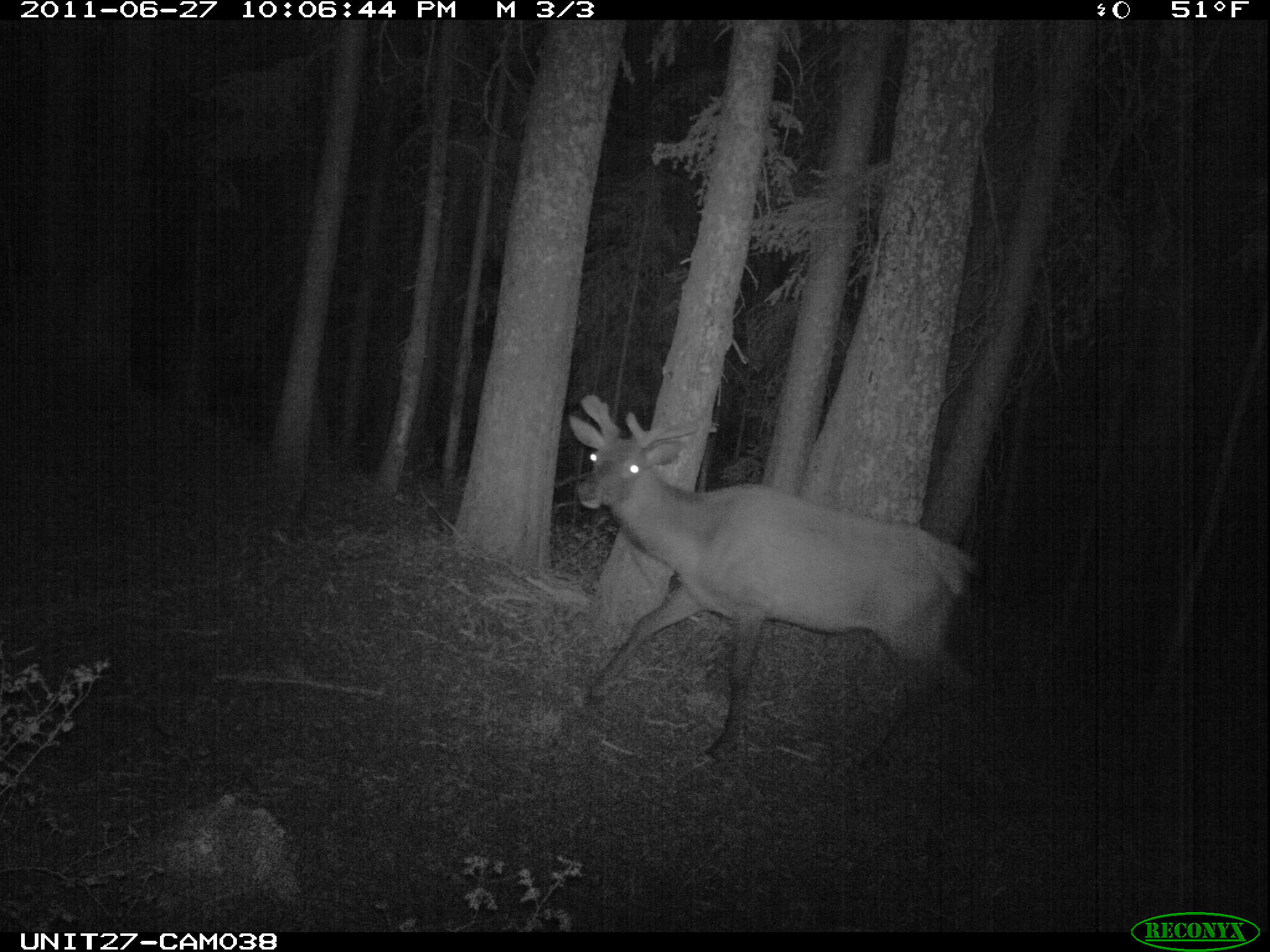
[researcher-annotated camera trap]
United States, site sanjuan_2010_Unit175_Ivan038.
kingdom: Animalia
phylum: Chordata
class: Mammalia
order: Artiodactyla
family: Cervidae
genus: Cervus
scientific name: Cervus elaphus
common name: red deer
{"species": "Cervus elaphus (red deer)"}